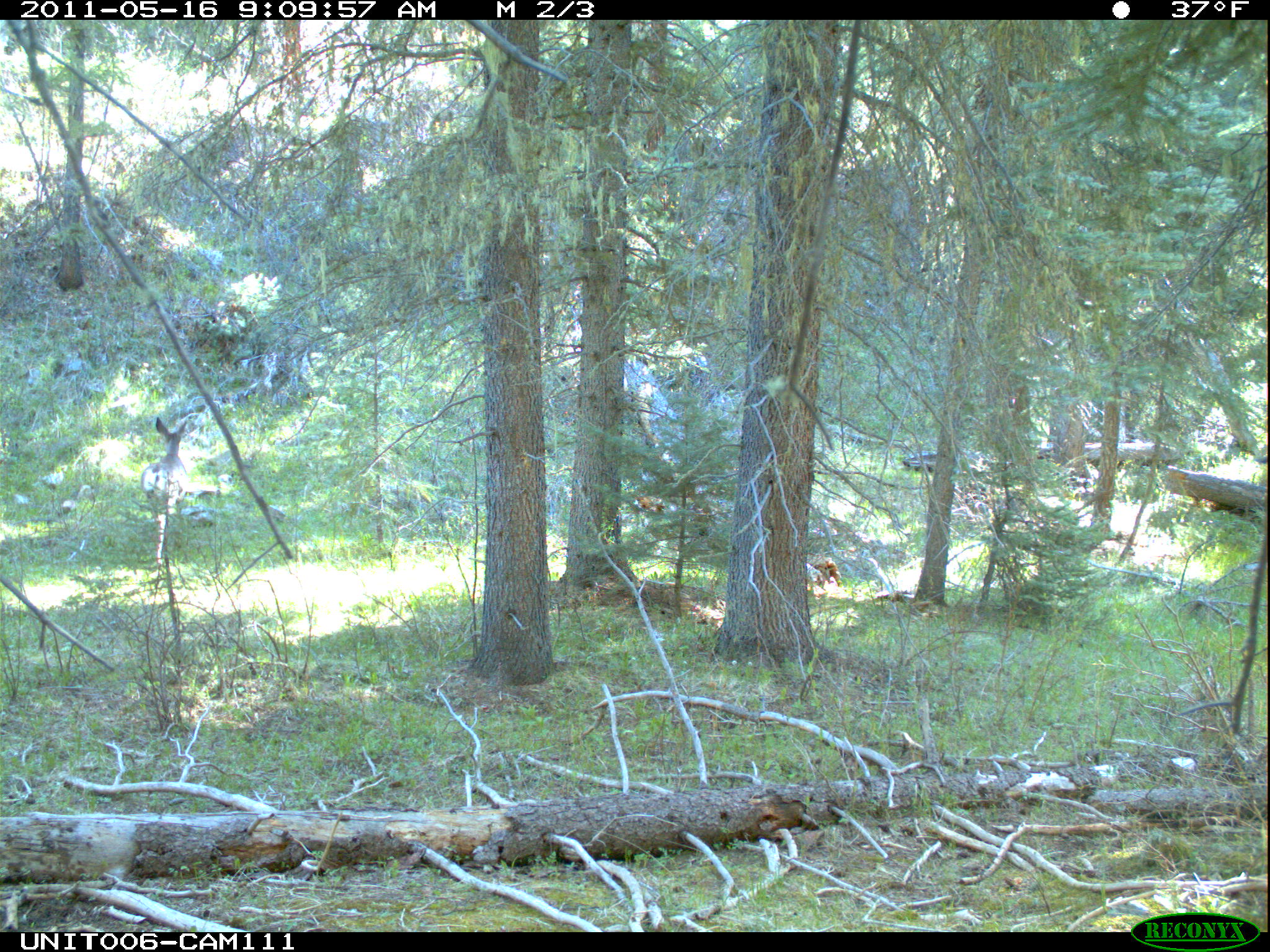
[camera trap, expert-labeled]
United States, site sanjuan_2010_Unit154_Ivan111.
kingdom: Animalia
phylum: Chordata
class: Mammalia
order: Artiodactyla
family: Cervidae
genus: Odocoileus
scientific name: Odocoileus hemionus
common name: mule deer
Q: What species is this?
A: Odocoileus hemionus (mule deer).